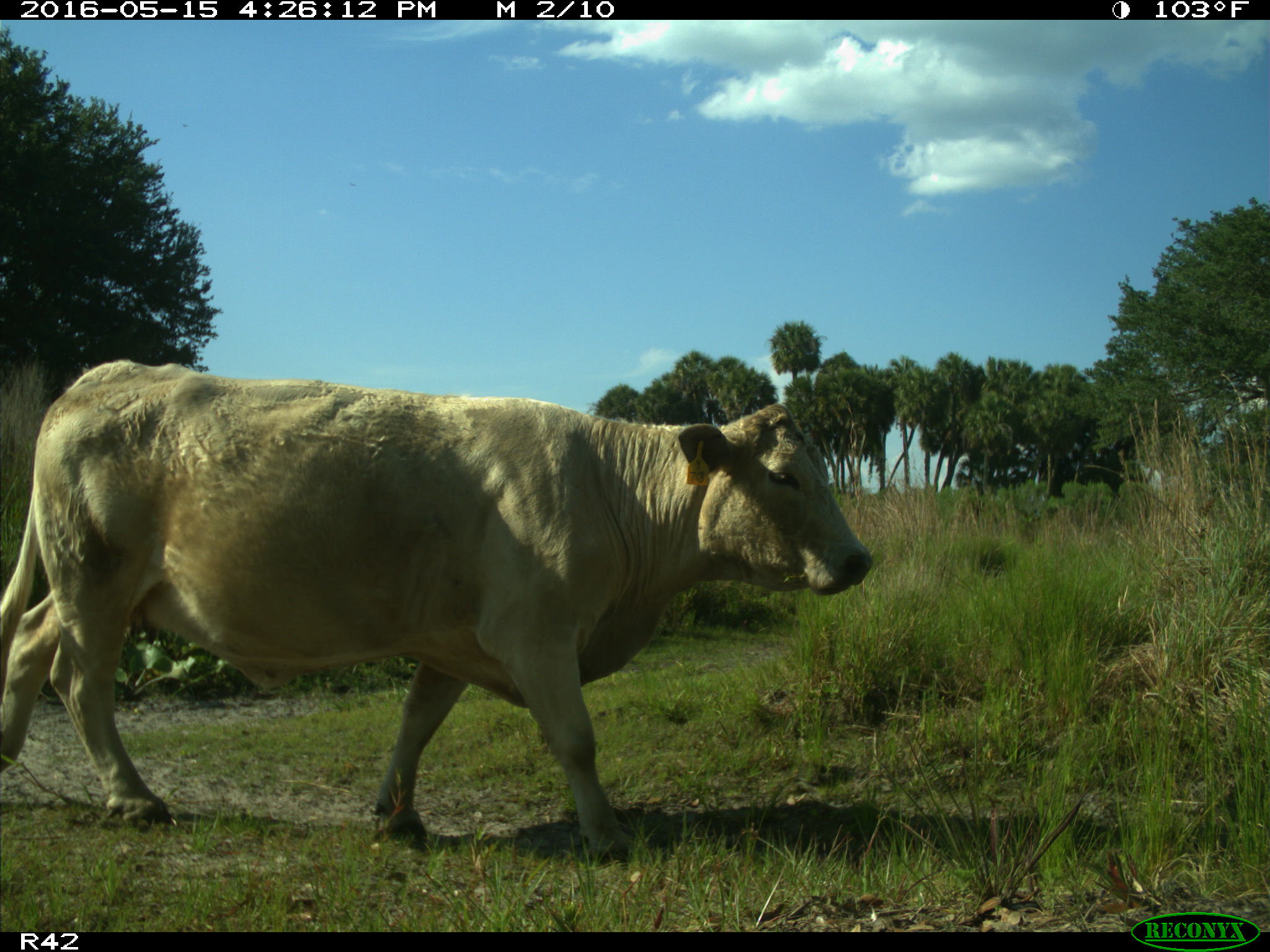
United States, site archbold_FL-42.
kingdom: Animalia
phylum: Chordata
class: Mammalia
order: Artiodactyla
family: Bovidae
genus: Bos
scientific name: Bos taurus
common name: domestic cow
Bos taurus (domestic cow).